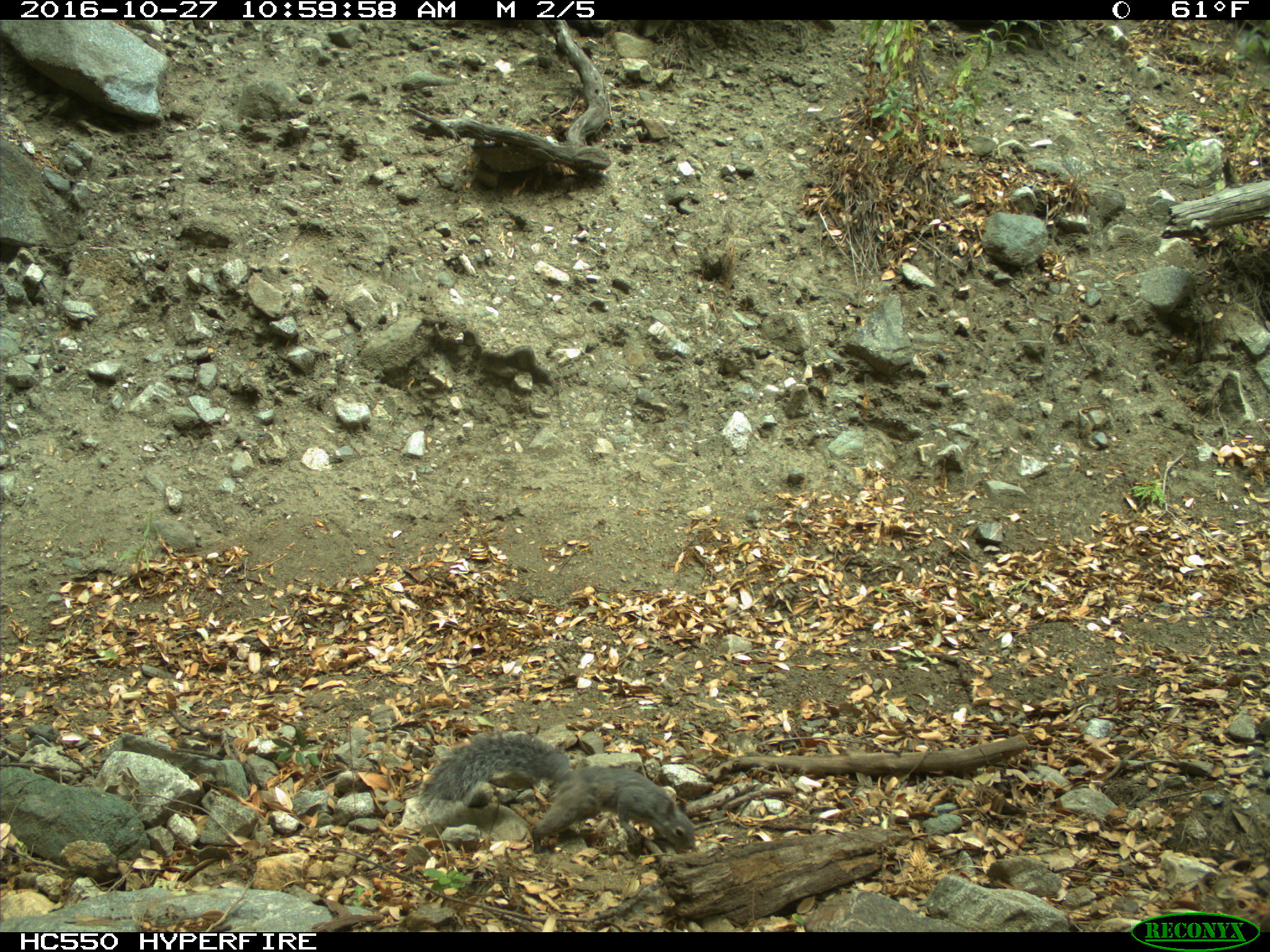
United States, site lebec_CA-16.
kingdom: Animalia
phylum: Chordata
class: Mammalia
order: Rodentia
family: Sciuridae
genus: Sciurus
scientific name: Sciurus carolinensis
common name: eastern gray squirrel